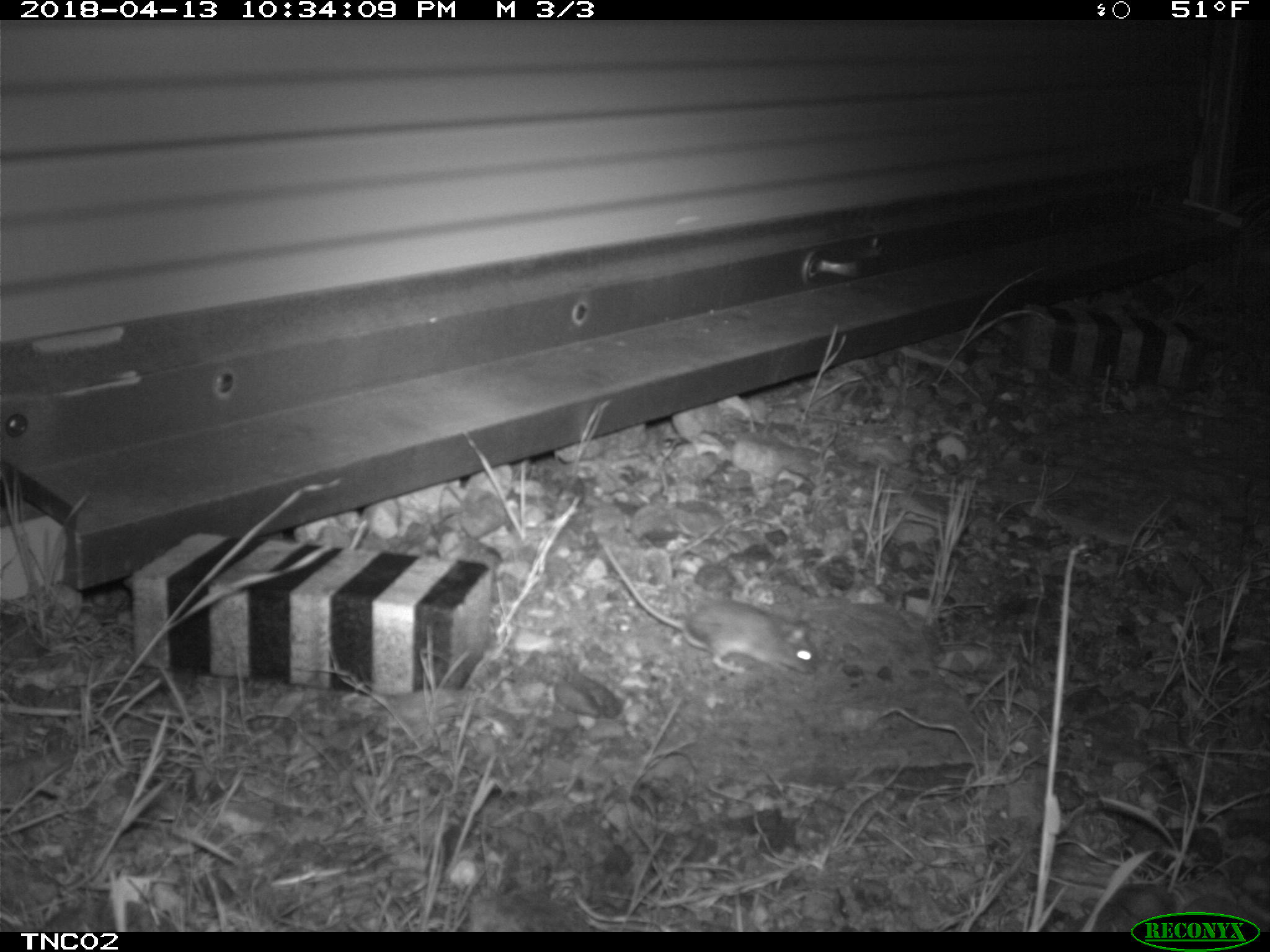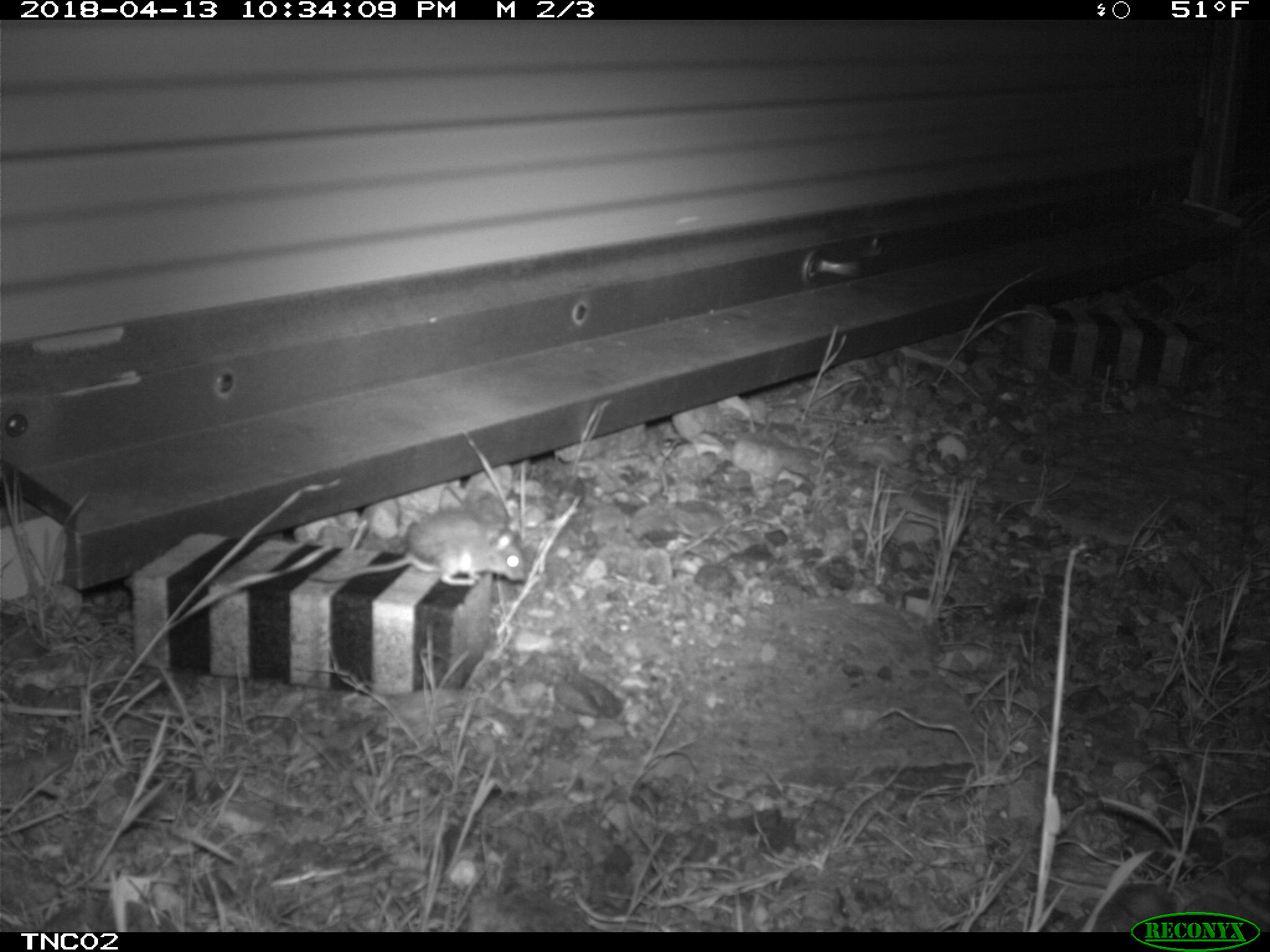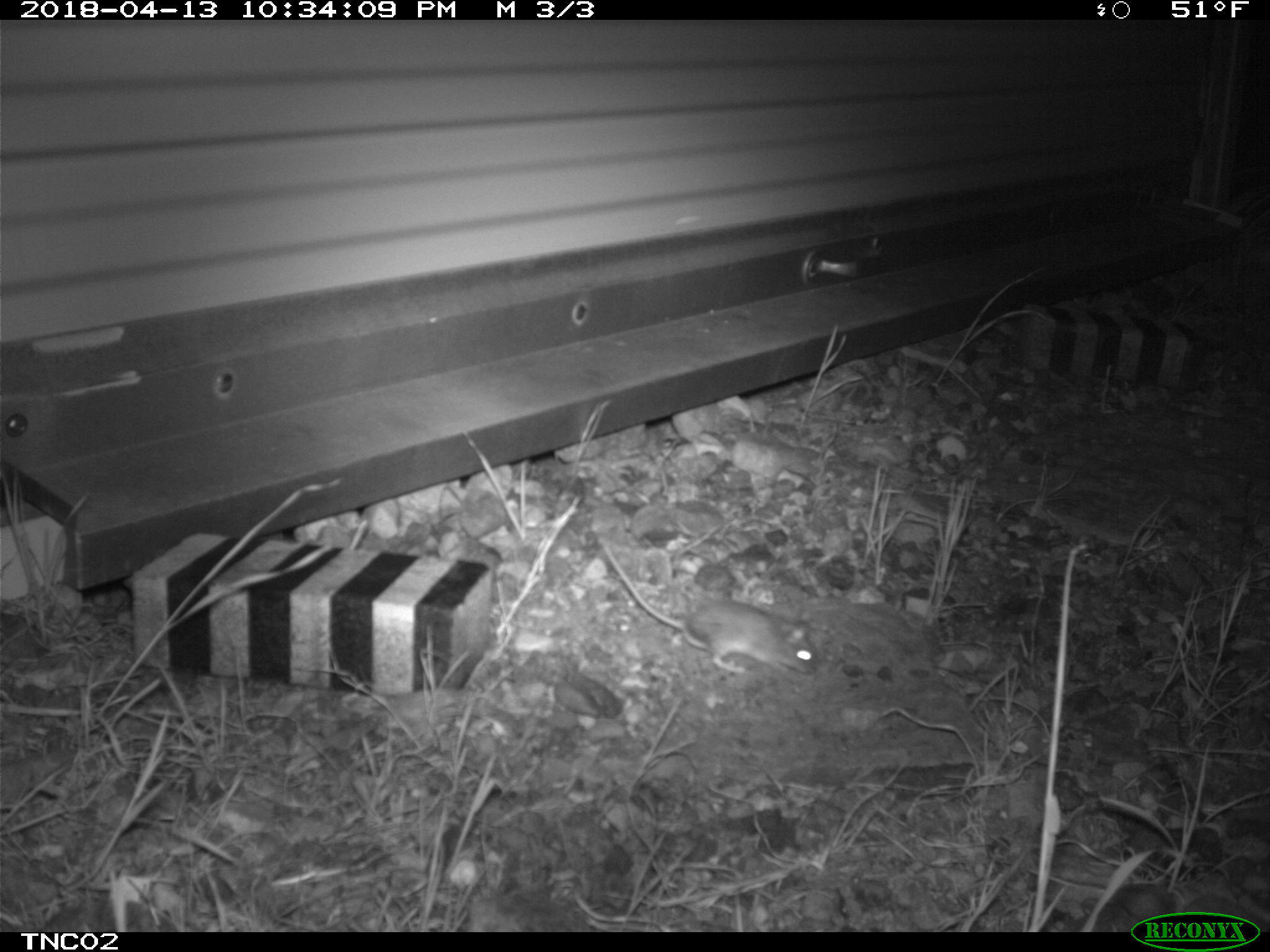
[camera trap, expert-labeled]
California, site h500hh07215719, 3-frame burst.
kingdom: Animalia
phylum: Chordata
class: Mammalia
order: Rodentia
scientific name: Rodentia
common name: rodent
Rodent (Rodentia).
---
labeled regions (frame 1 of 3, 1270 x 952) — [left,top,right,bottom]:
rodent: [597,535,817,673]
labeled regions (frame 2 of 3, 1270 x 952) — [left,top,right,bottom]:
rodent: [308,509,526,587]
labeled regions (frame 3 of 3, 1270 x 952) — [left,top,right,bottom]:
rodent: [602,542,818,673]